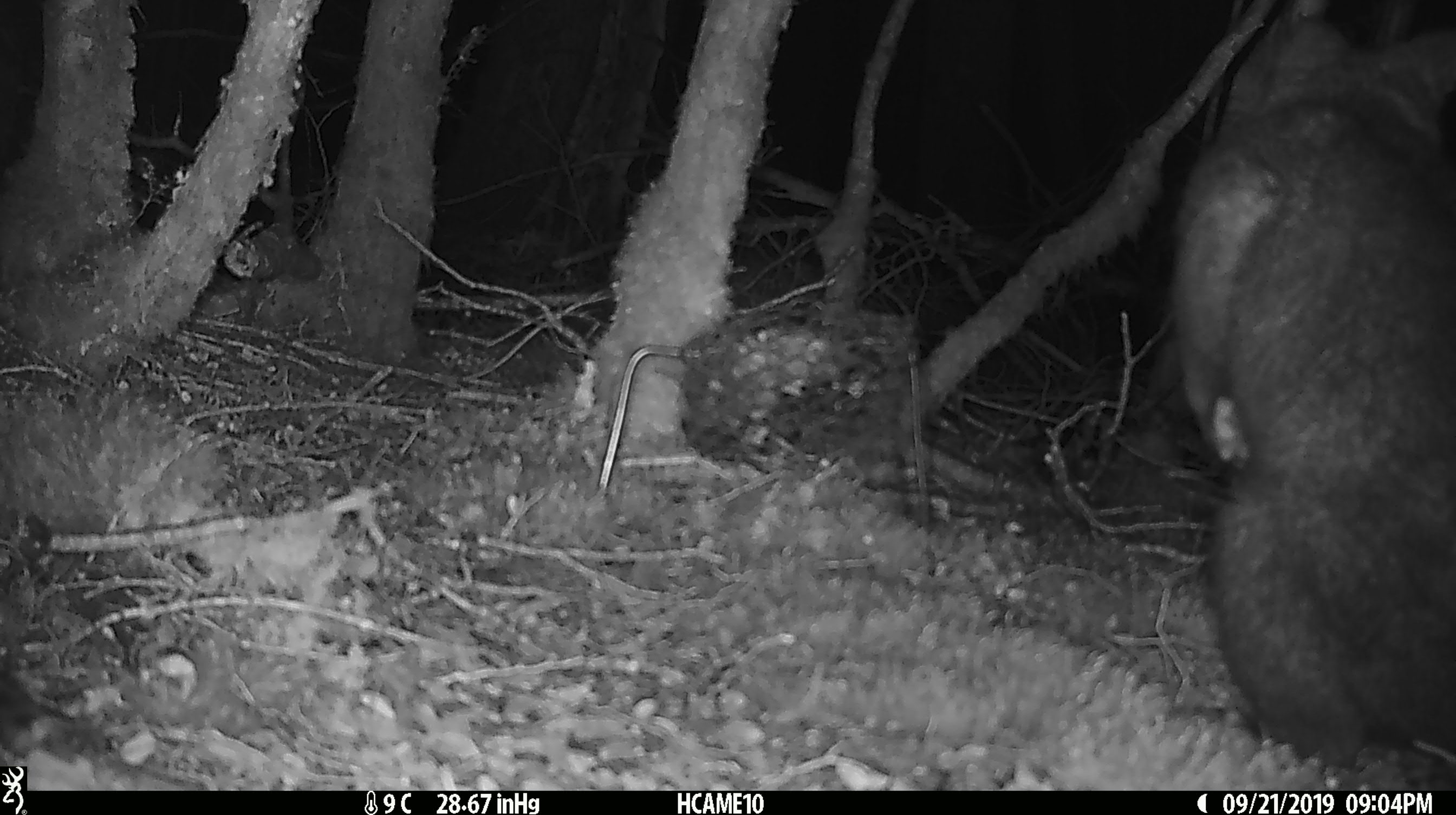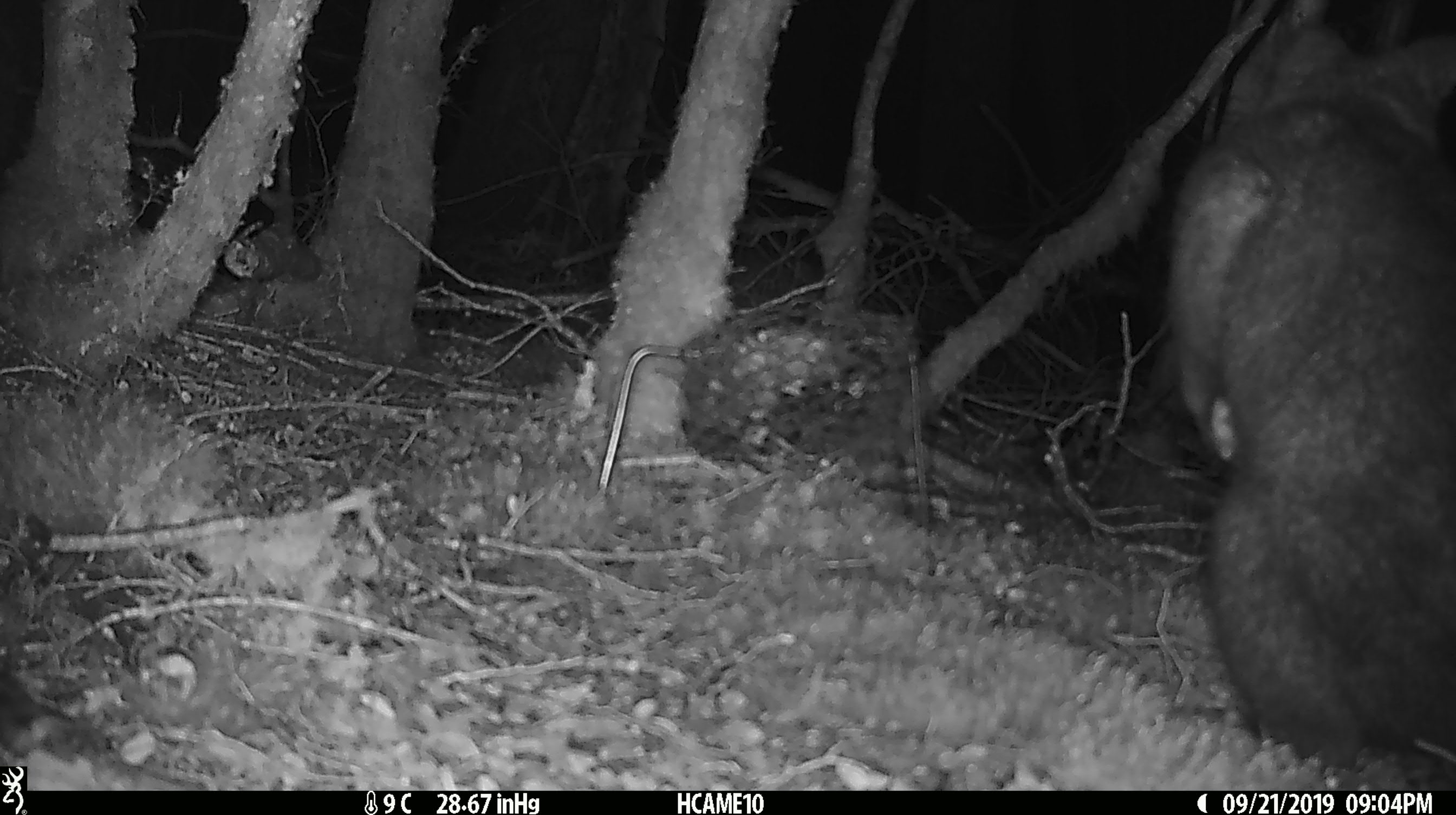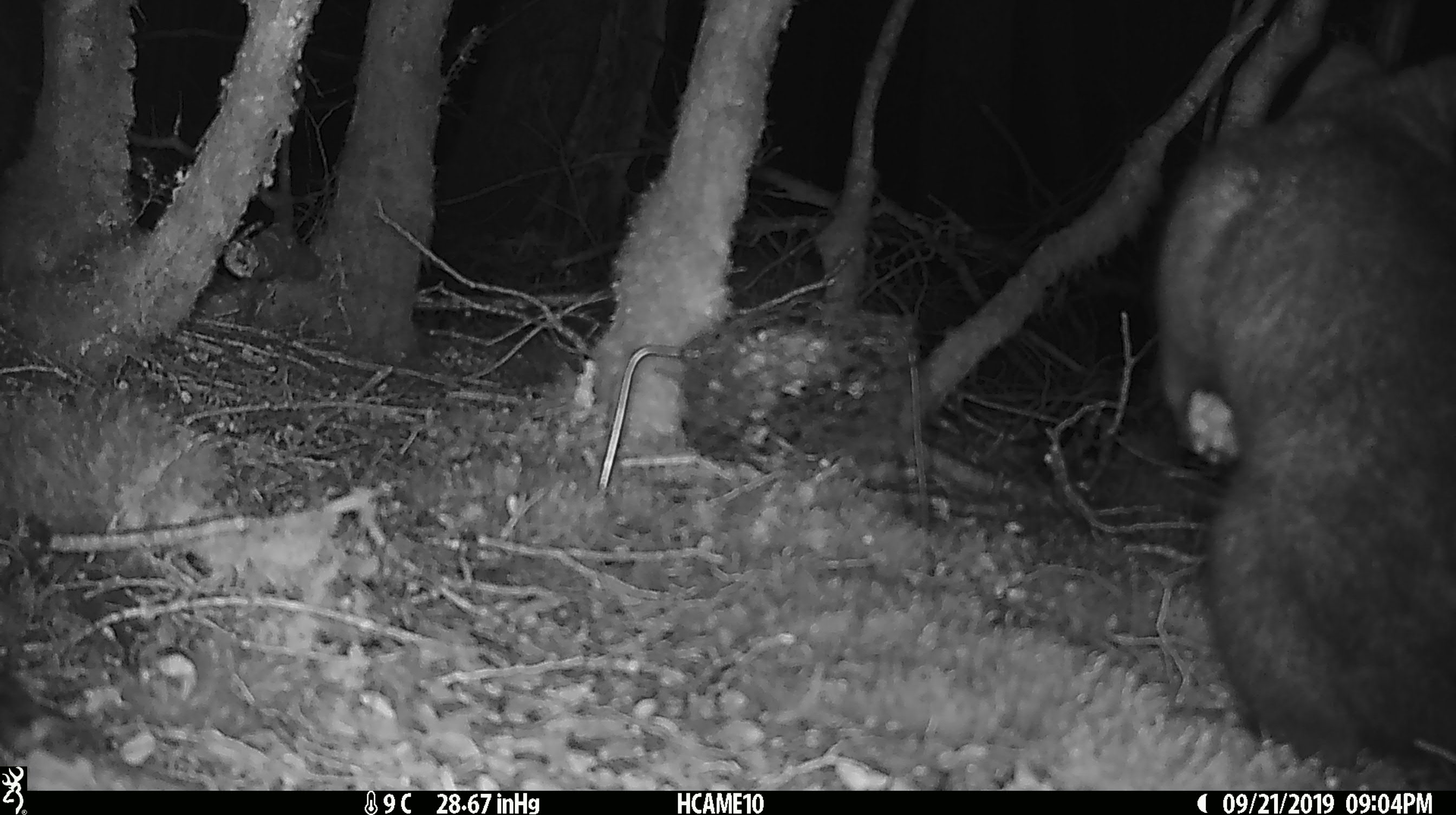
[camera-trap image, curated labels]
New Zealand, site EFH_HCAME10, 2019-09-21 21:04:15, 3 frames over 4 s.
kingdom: Animalia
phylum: Chordata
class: Mammalia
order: Diprotodontia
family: Phalangeridae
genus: Trichosurus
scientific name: Trichosurus vulpecula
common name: common brushtail possum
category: possum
Possum (common brushtail possum) (Trichosurus vulpecula).